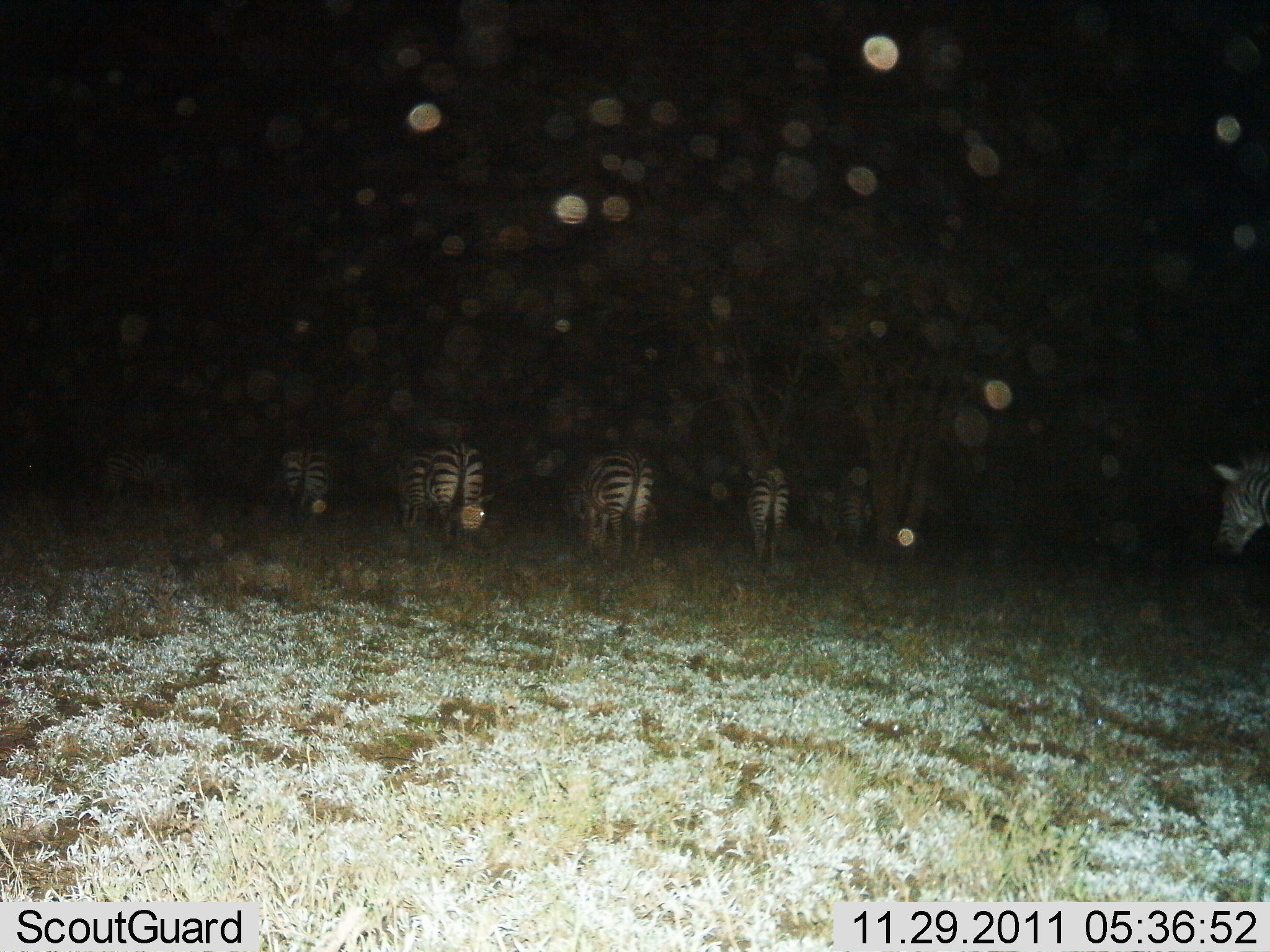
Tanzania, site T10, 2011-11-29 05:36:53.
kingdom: Animalia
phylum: Chordata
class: Mammalia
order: Perissodactyla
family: Equidae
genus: Equus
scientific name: Equus quagga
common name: plains zebra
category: zebra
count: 8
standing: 55%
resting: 0%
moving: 36%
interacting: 0%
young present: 0%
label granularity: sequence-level